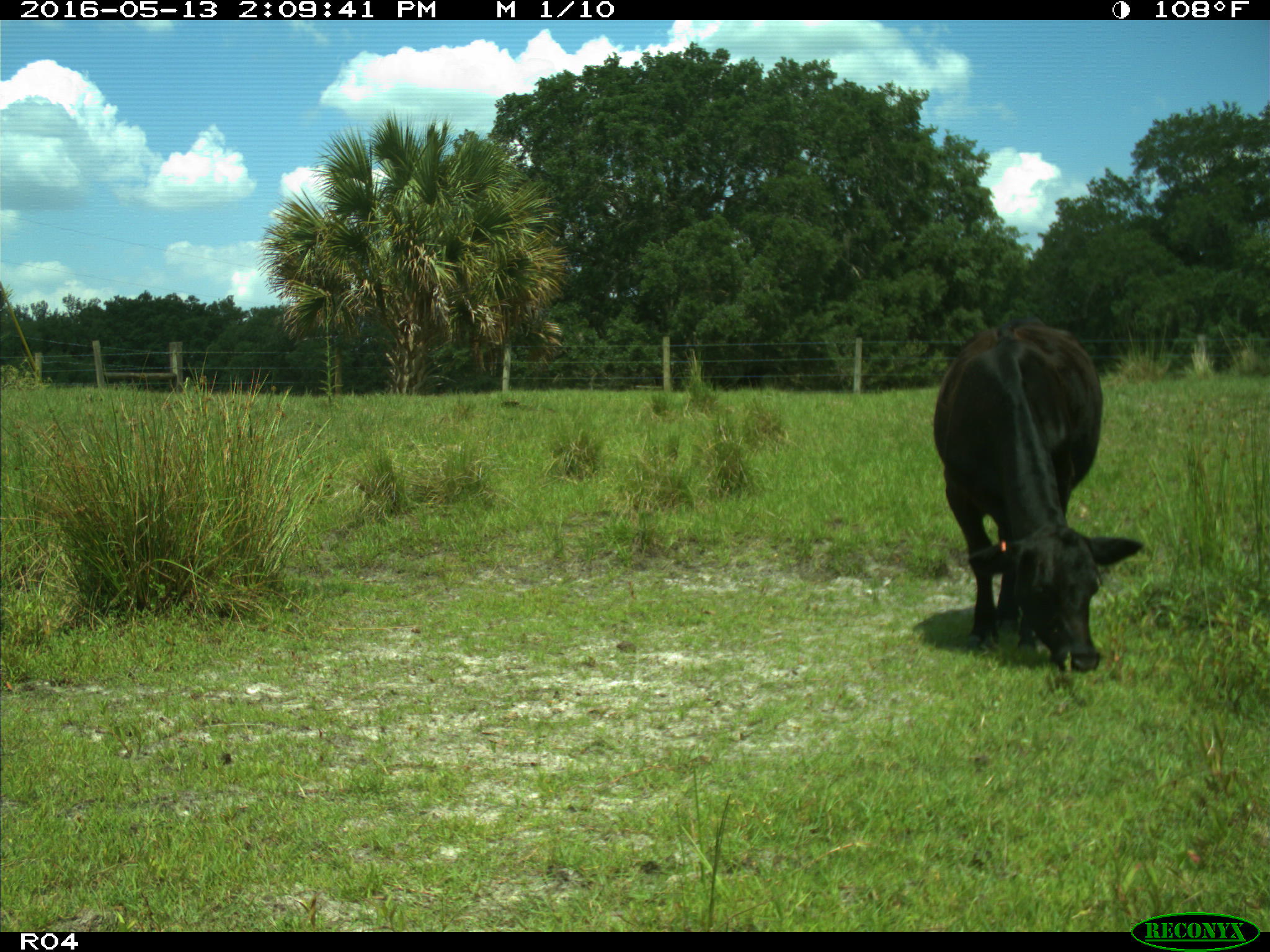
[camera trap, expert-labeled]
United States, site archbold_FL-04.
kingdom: Animalia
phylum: Chordata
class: Mammalia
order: Artiodactyla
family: Bovidae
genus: Bos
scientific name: Bos taurus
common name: domestic cow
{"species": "Bos taurus (domestic cow)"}